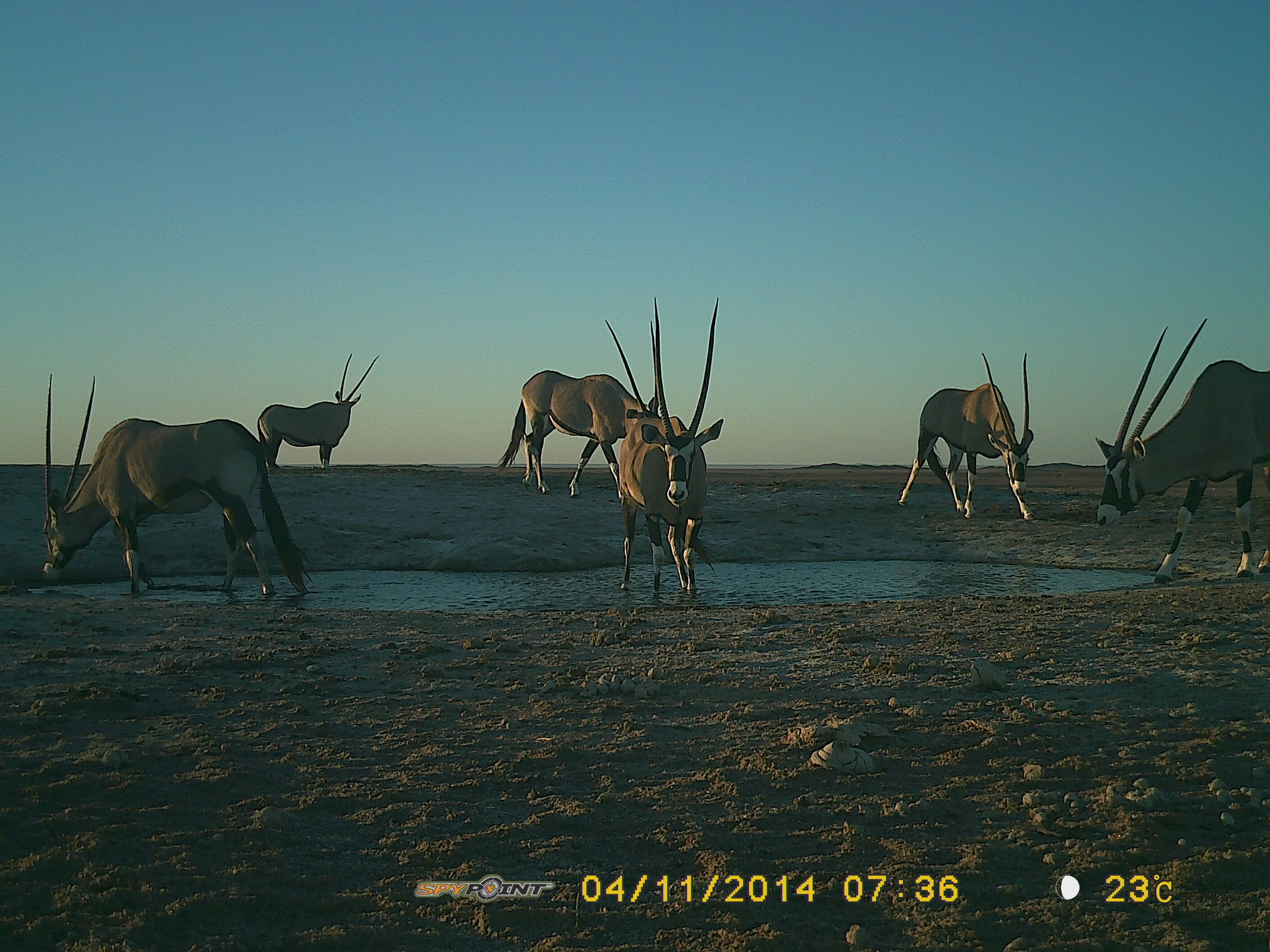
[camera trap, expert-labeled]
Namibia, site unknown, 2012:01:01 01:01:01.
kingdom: Animalia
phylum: Chordata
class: Mammalia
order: Artiodactyla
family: Bovidae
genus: Oryx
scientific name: Oryx gazella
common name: gemsbok